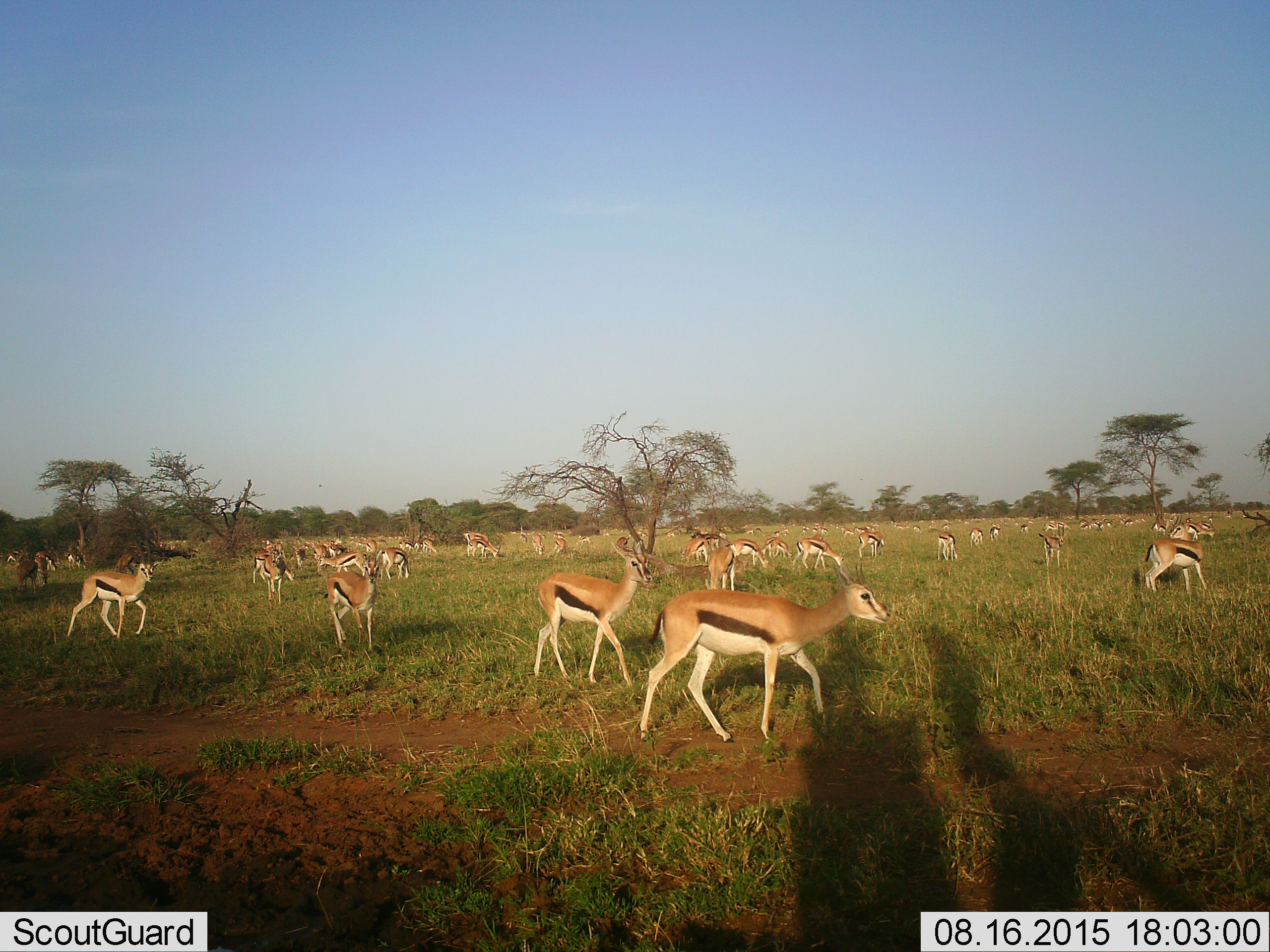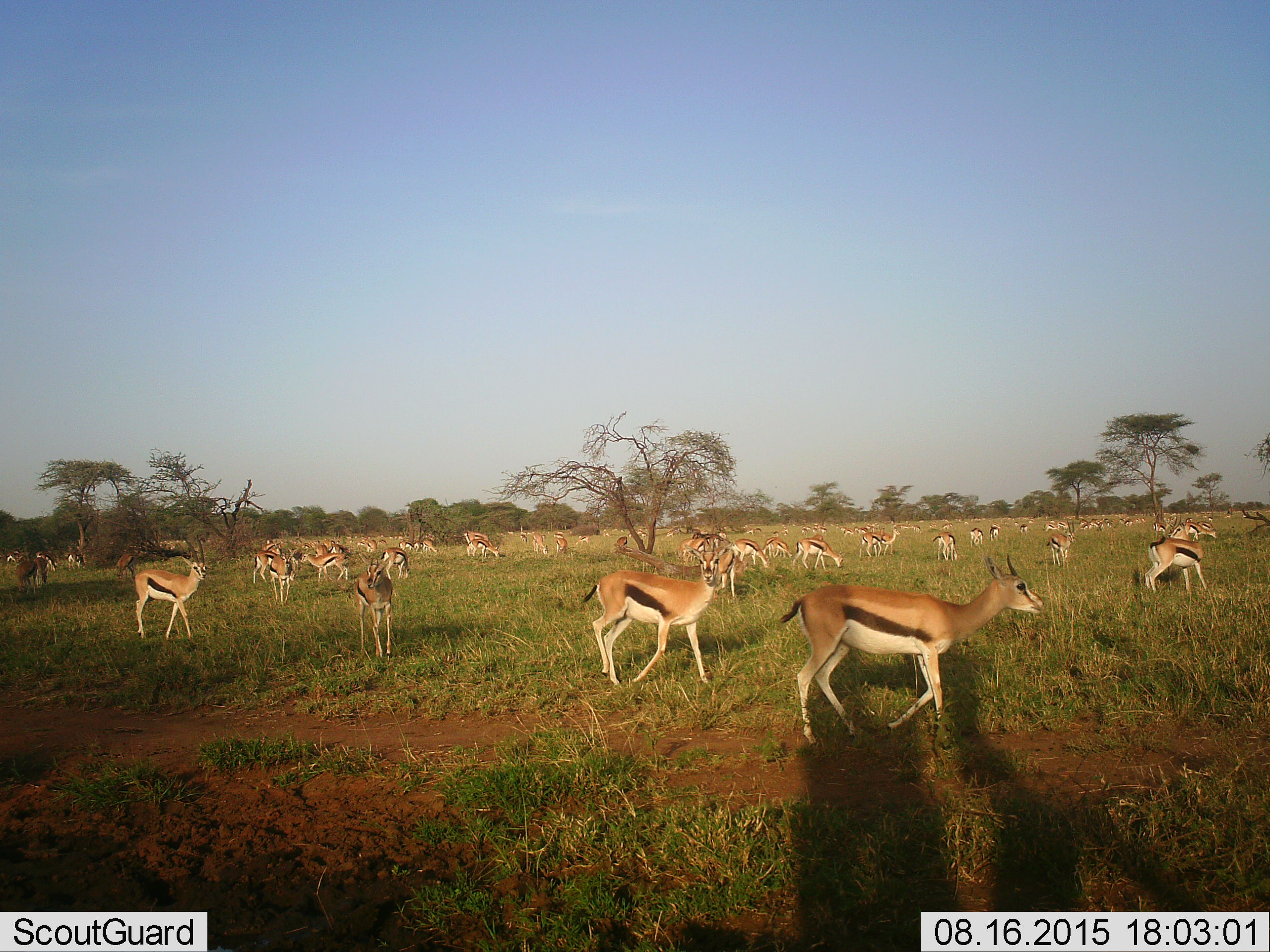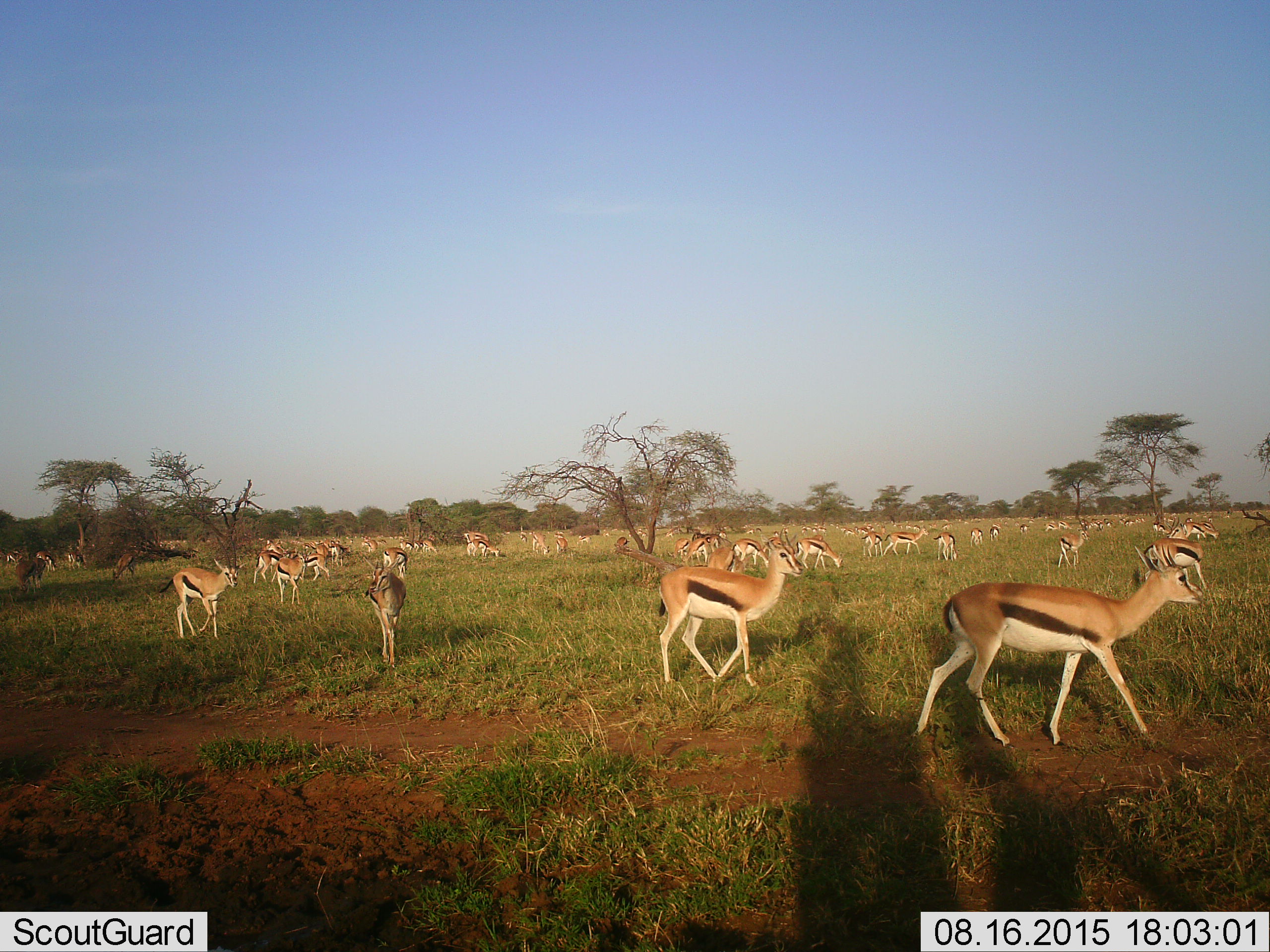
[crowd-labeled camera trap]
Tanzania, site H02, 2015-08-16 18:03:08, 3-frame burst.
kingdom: Animalia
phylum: Chordata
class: Mammalia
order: Artiodactyla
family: Bovidae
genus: Eudorcas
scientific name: Eudorcas thomsonii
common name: thomson's gazelle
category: gazellethomsons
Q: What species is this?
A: Gazellethomsons (thomson's gazelle) (Eudorcas thomsonii).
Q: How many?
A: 51+.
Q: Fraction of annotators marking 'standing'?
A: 70%.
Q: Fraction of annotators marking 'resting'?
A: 10%.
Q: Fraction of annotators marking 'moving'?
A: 70%.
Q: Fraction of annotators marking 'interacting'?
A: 0%.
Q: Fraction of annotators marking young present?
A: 20%.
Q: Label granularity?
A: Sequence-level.